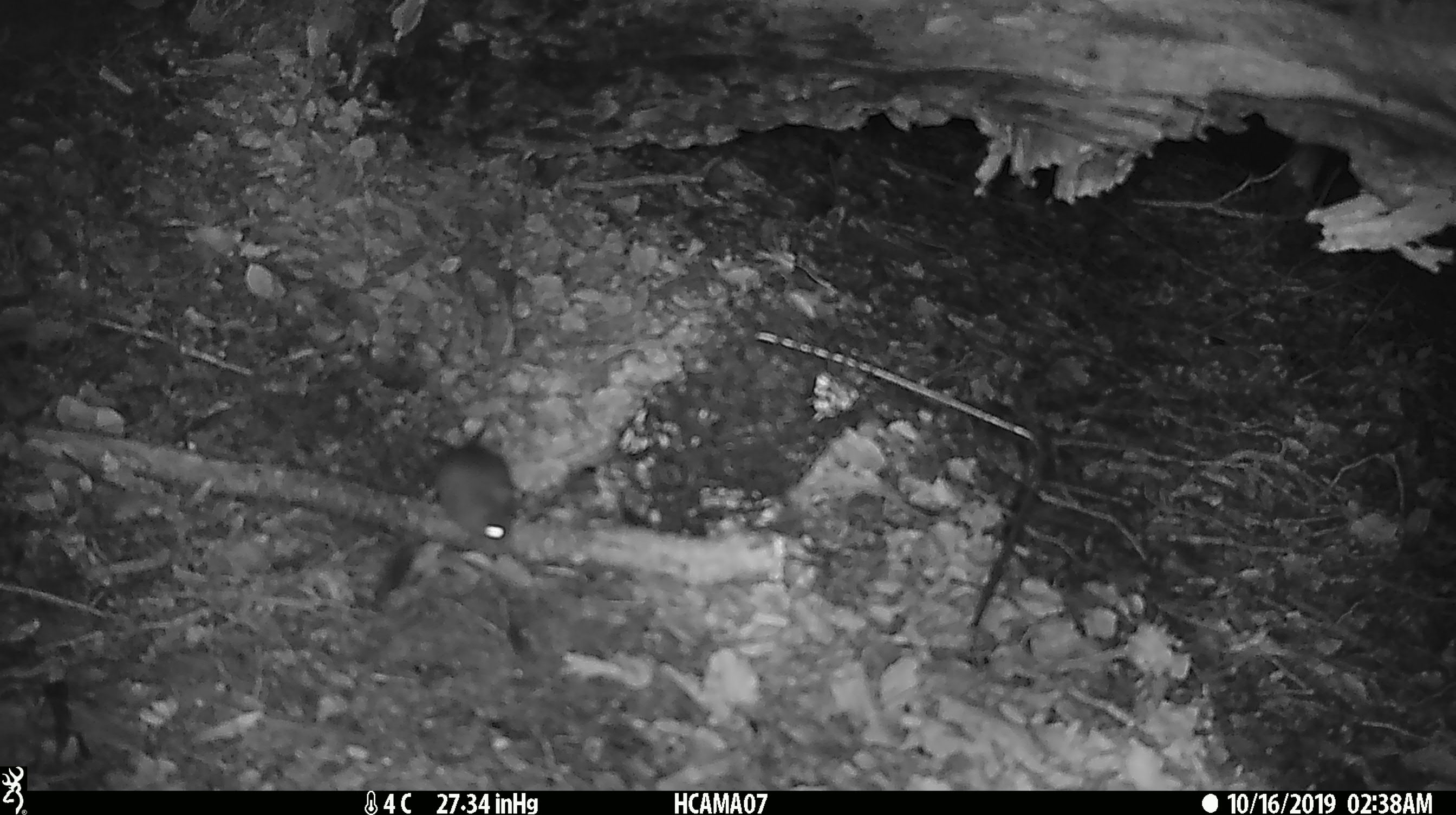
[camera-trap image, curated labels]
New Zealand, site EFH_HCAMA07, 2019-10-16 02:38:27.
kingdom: Animalia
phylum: Chordata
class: Mammalia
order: Rodentia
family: Muridae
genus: Mus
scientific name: Mus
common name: mouse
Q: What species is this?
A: Mouse (Mus).